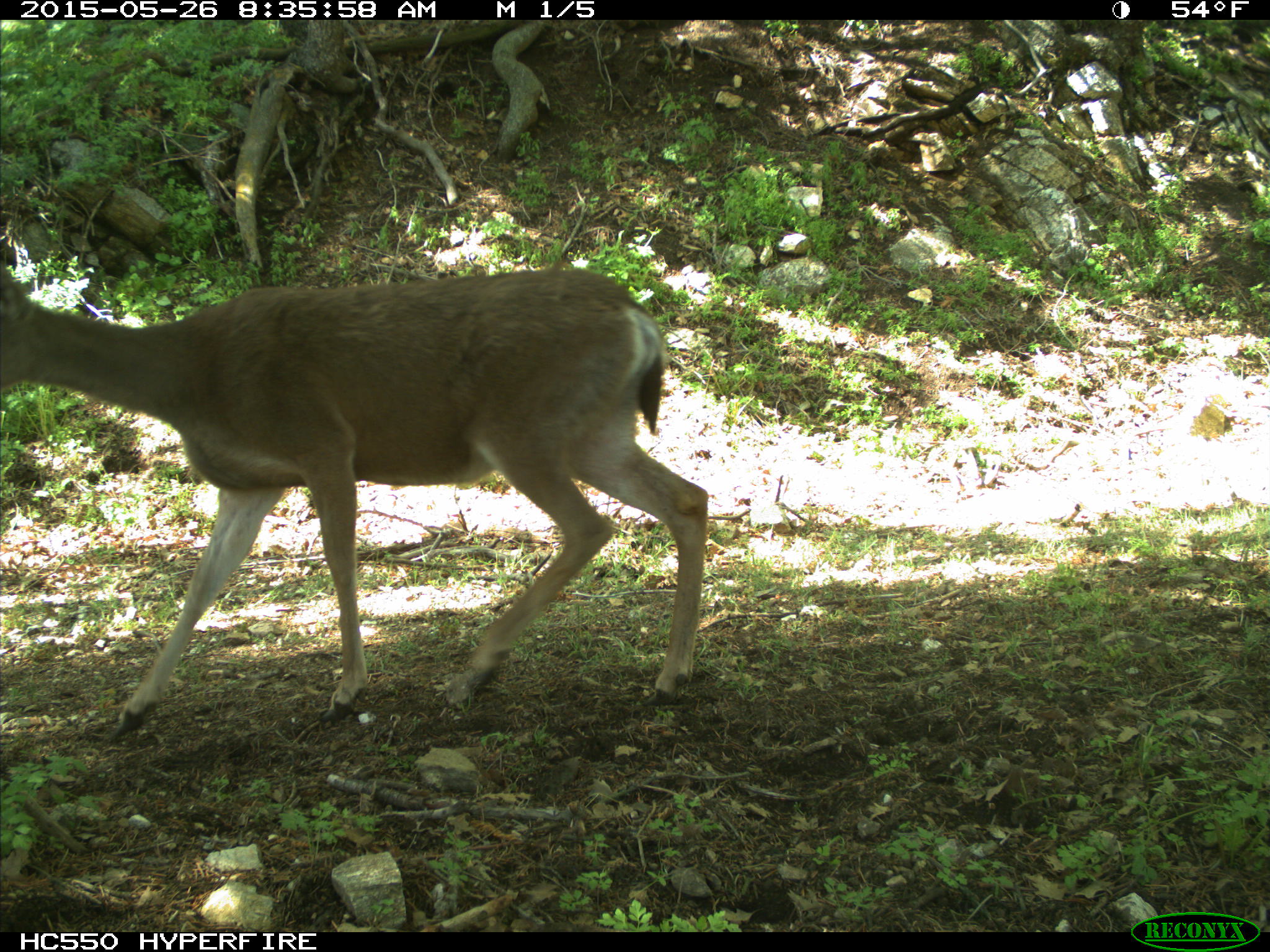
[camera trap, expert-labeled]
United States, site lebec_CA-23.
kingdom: Animalia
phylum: Chordata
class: Mammalia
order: Artiodactyla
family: Cervidae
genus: Odocoileus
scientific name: Odocoileus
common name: deer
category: unidentified deer